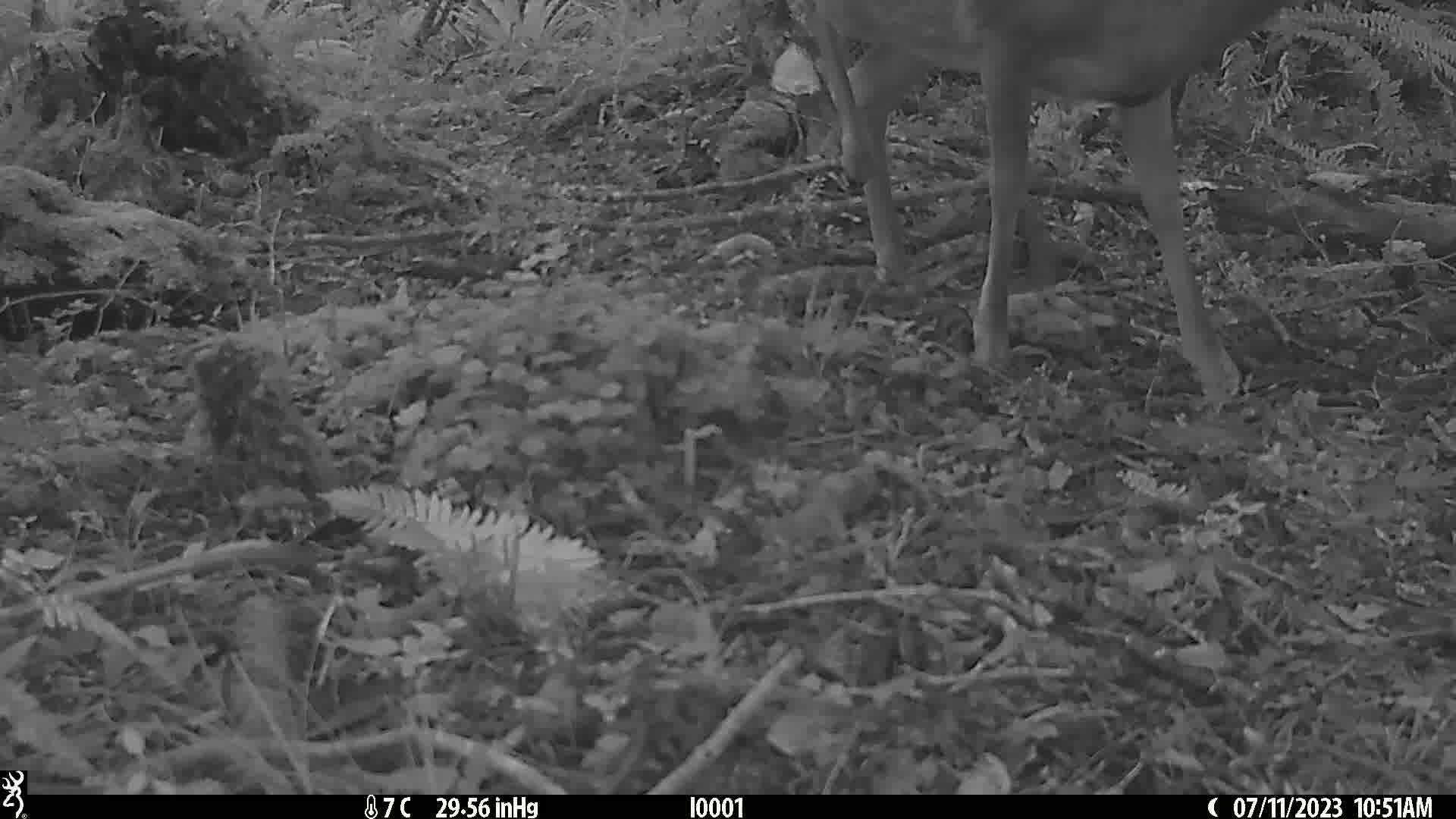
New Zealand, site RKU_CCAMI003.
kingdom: Animalia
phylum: Chordata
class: Mammalia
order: Artiodactyla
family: Cervidae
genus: Odocoileus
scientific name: Odocoileus virginianus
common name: white-tailed deer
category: white tailed deer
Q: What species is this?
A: White tailed deer (white-tailed deer) (Odocoileus virginianus).